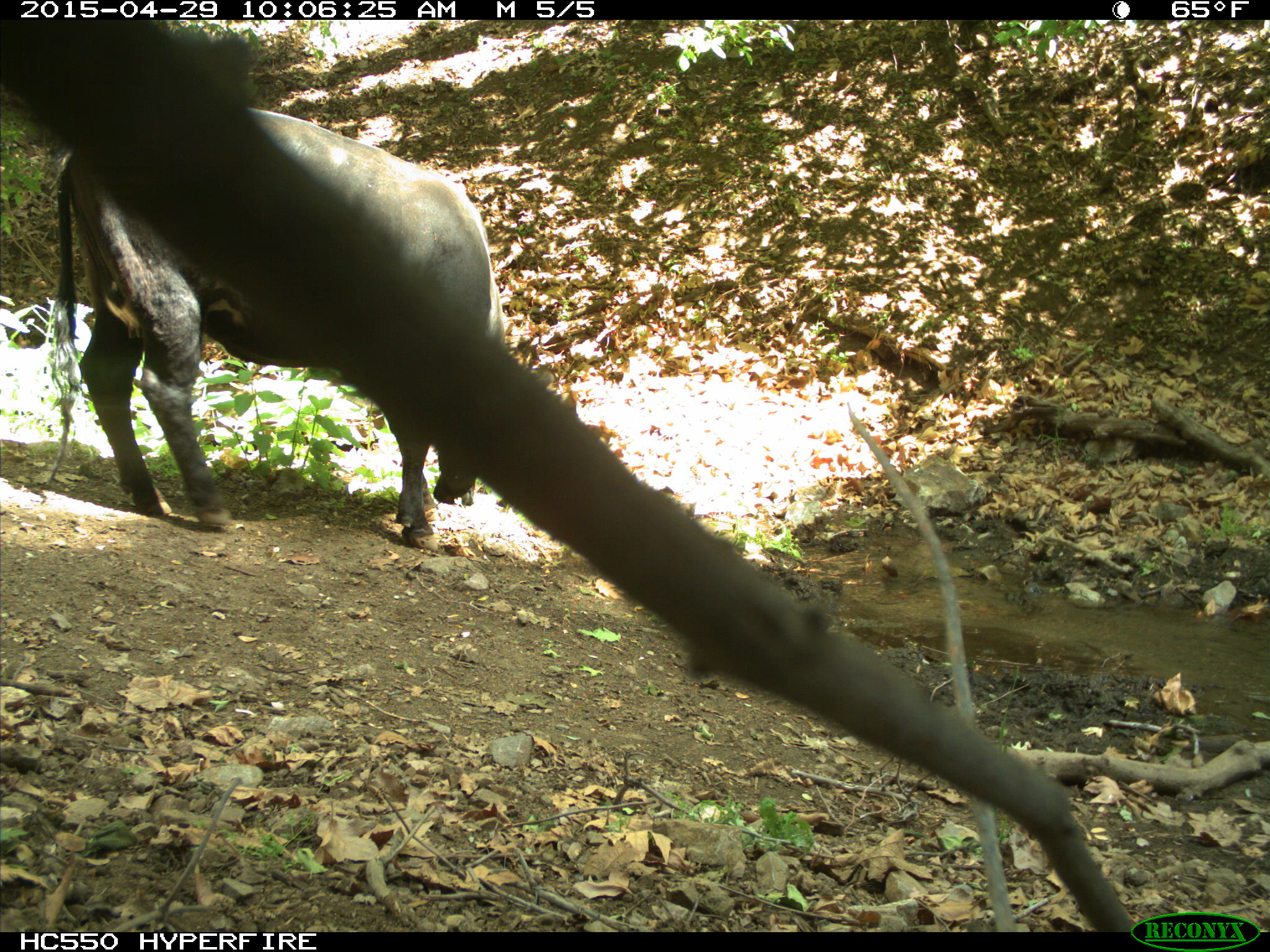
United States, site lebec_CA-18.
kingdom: Animalia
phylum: Chordata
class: Mammalia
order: Artiodactyla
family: Bovidae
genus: Bos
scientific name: Bos taurus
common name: domestic cow